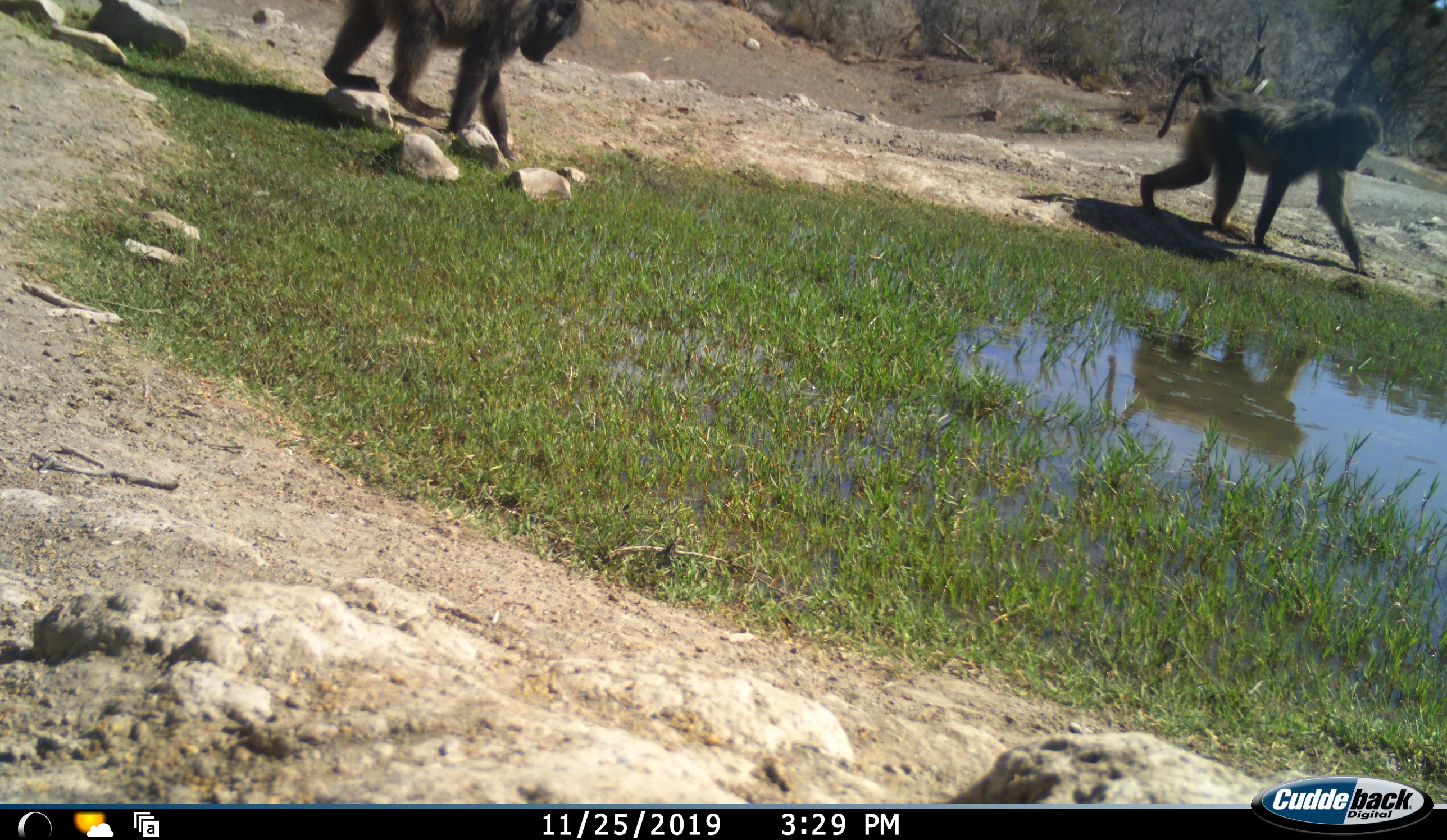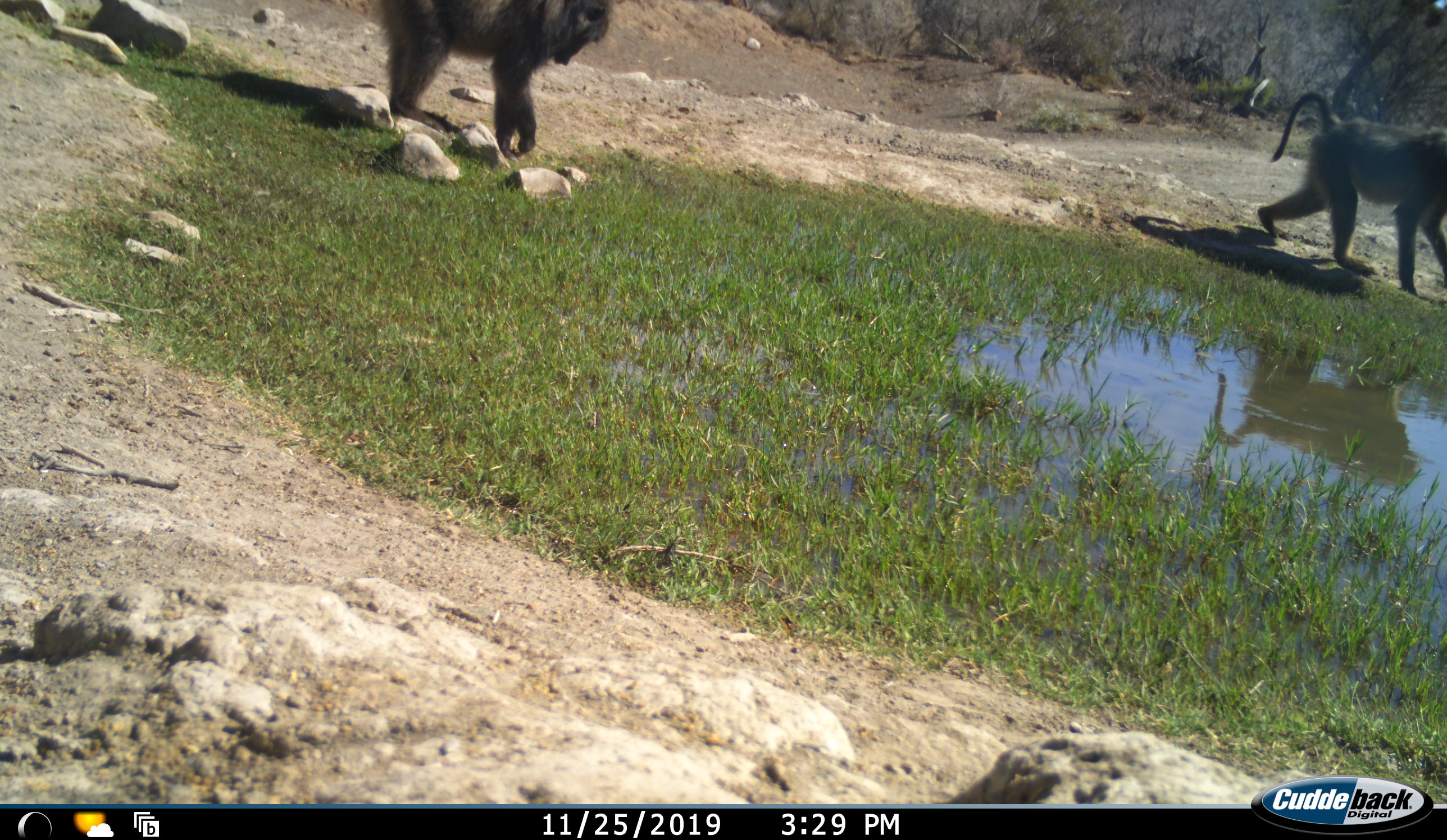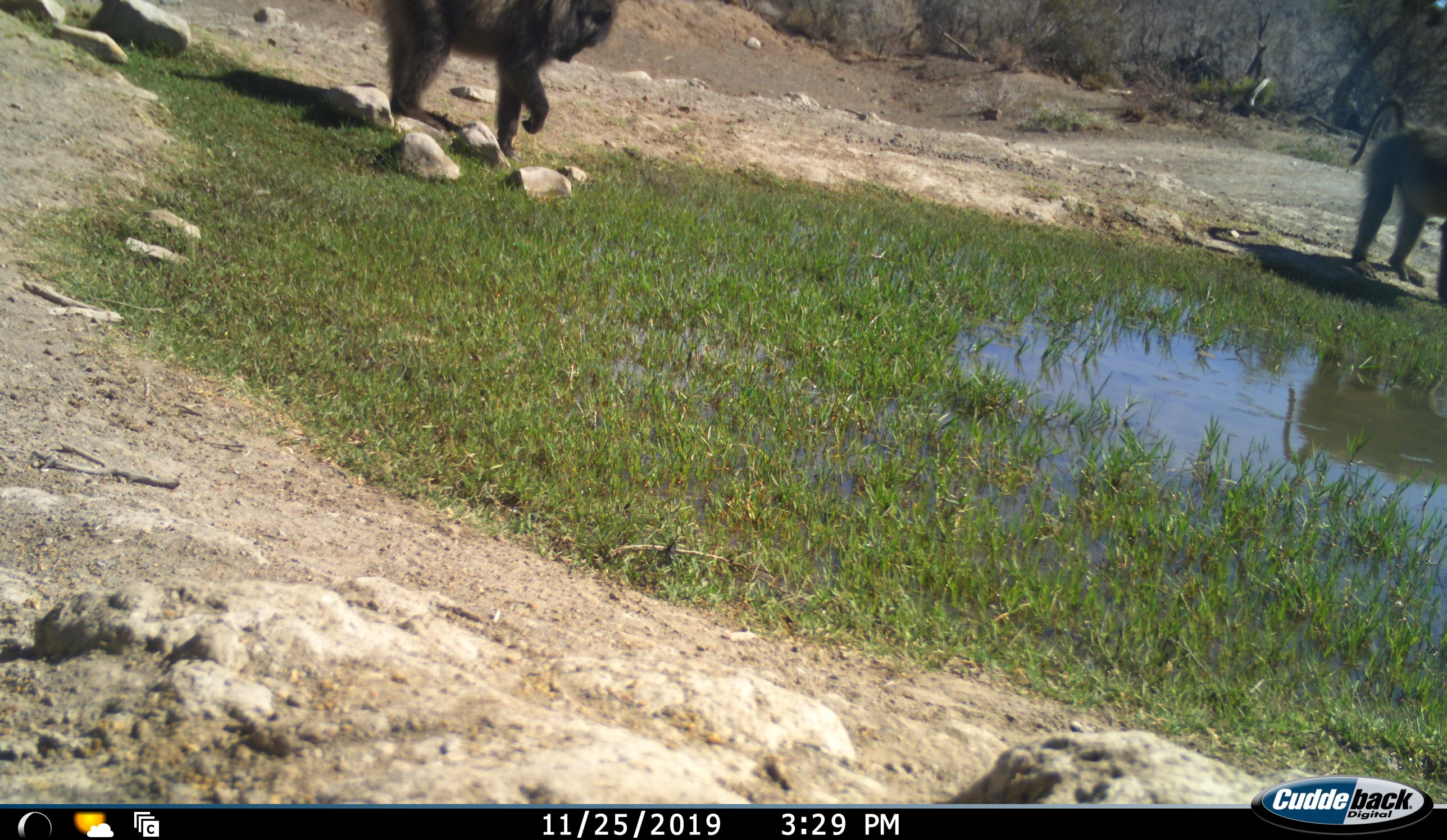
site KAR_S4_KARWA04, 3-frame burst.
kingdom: Animalia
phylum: Chordata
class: Mammalia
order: Primates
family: Cercopithecidae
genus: Papio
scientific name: Papio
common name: baboon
Baboon (Papio), count 2. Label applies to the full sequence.